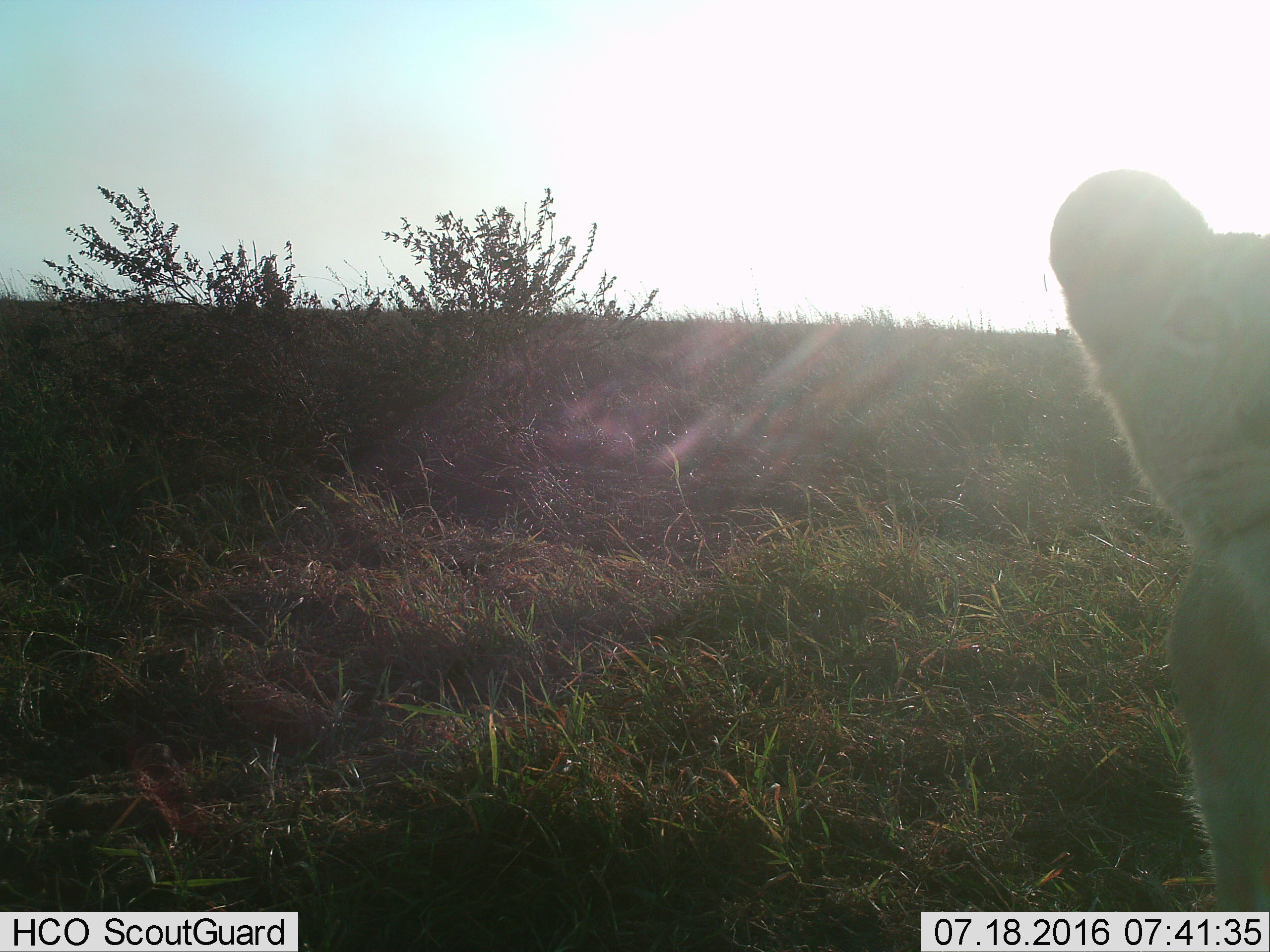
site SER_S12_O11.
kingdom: Animalia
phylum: Chordata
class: Mammalia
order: Carnivora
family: Felidae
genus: Panthera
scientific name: Panthera leo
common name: lion cub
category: lioncub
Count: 1.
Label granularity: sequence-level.